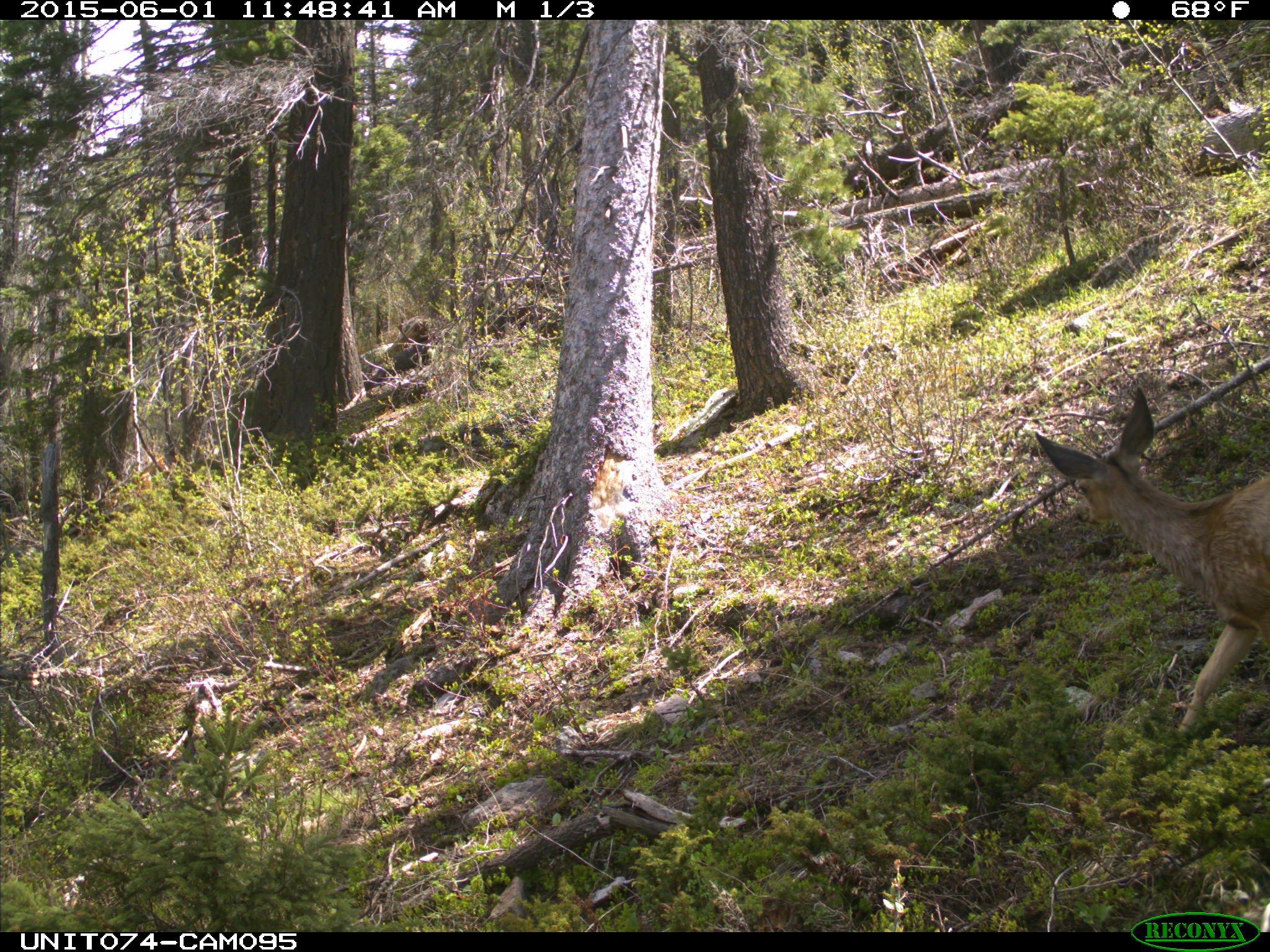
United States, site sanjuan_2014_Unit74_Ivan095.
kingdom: Animalia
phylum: Chordata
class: Mammalia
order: Artiodactyla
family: Cervidae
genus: Odocoileus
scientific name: Odocoileus hemionus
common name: mule deer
Odocoileus hemionus (mule deer).